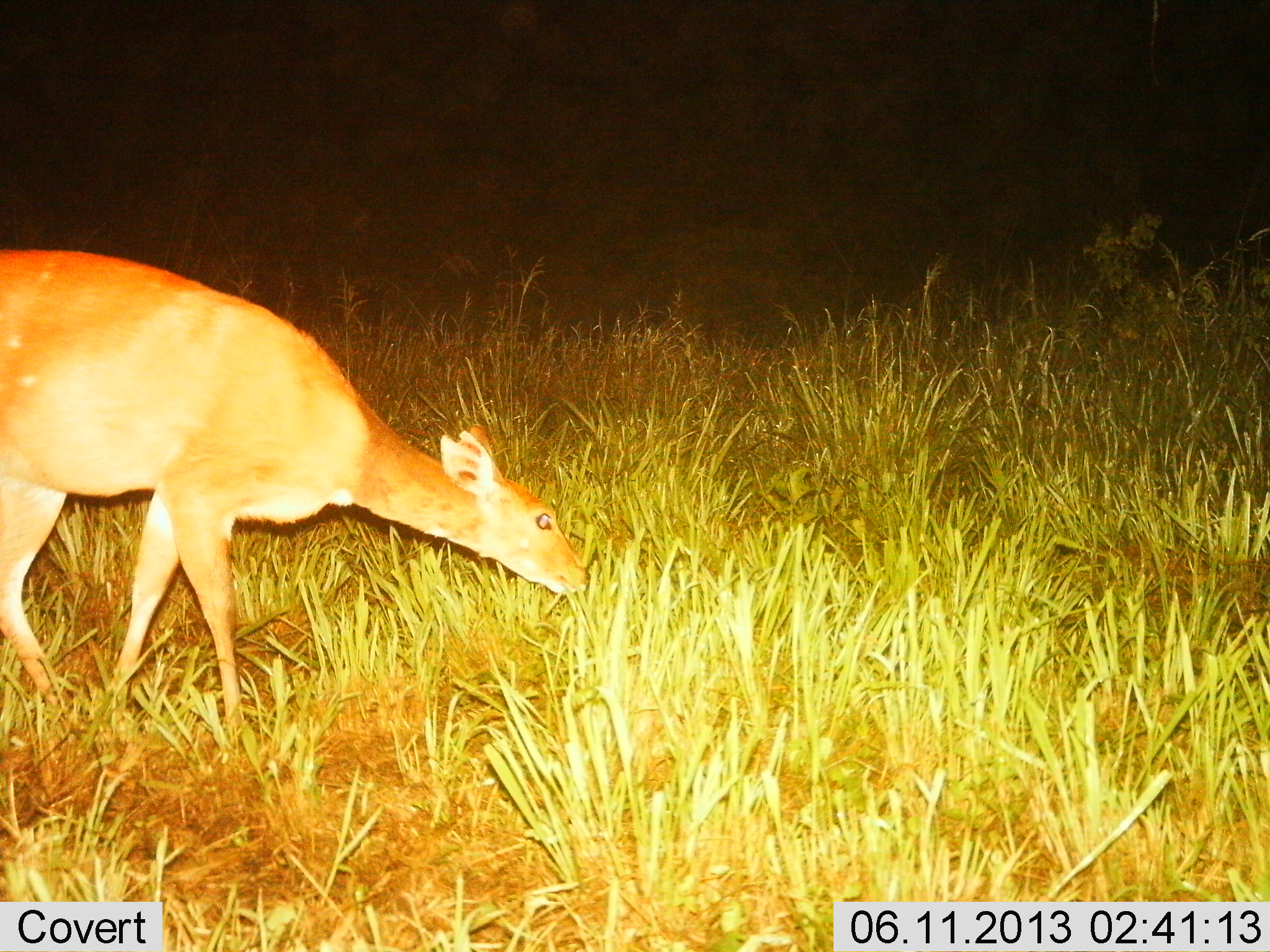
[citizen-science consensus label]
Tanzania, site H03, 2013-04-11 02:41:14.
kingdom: Animalia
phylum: Chordata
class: Mammalia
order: Artiodactyla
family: Bovidae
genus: Redunca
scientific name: Redunca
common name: reedbuck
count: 1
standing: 19%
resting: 0%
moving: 4%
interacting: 0%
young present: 0%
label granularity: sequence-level